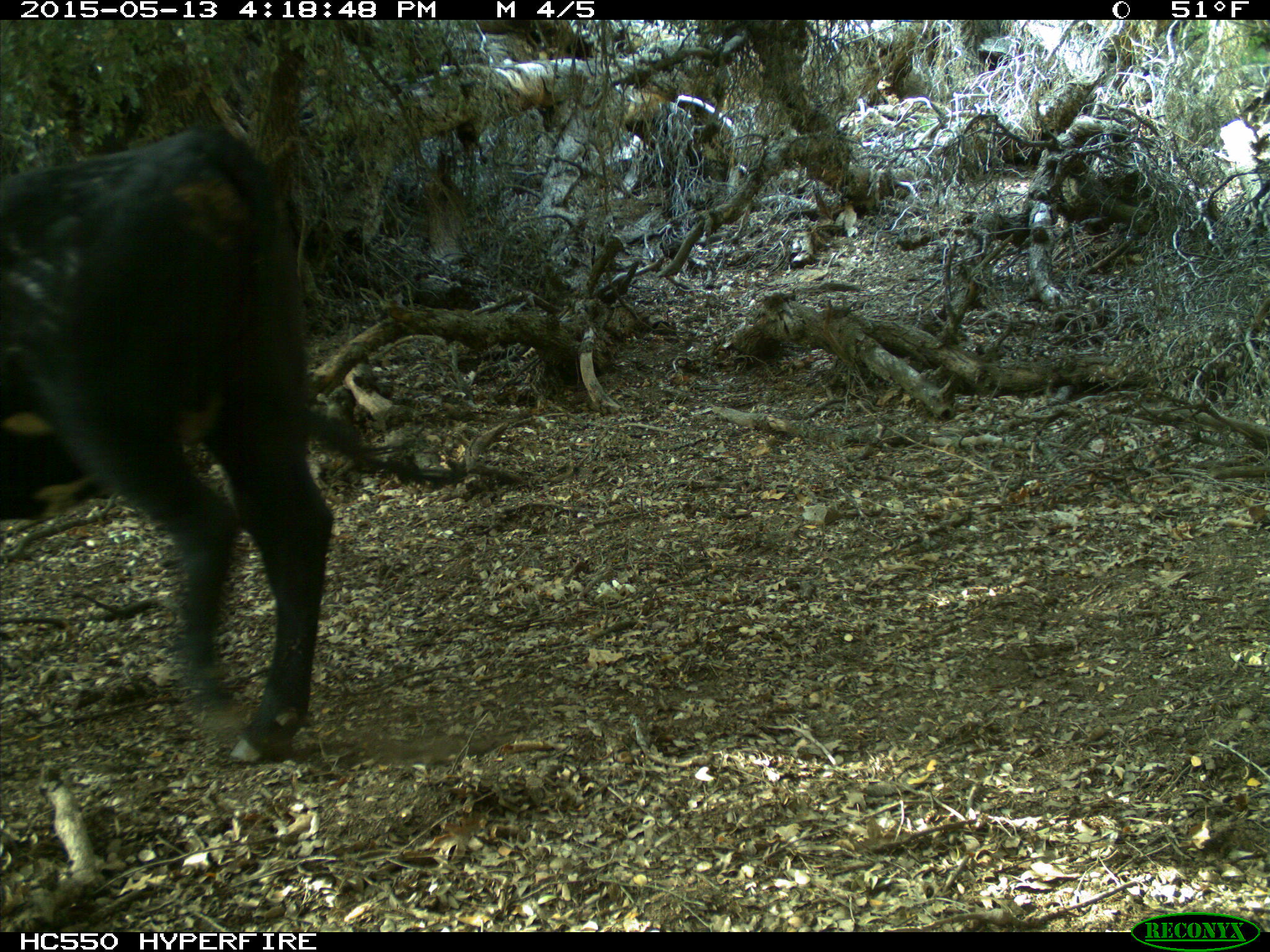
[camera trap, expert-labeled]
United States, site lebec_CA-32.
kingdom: Animalia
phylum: Chordata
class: Mammalia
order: Artiodactyla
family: Bovidae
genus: Bos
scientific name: Bos taurus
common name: domestic cow